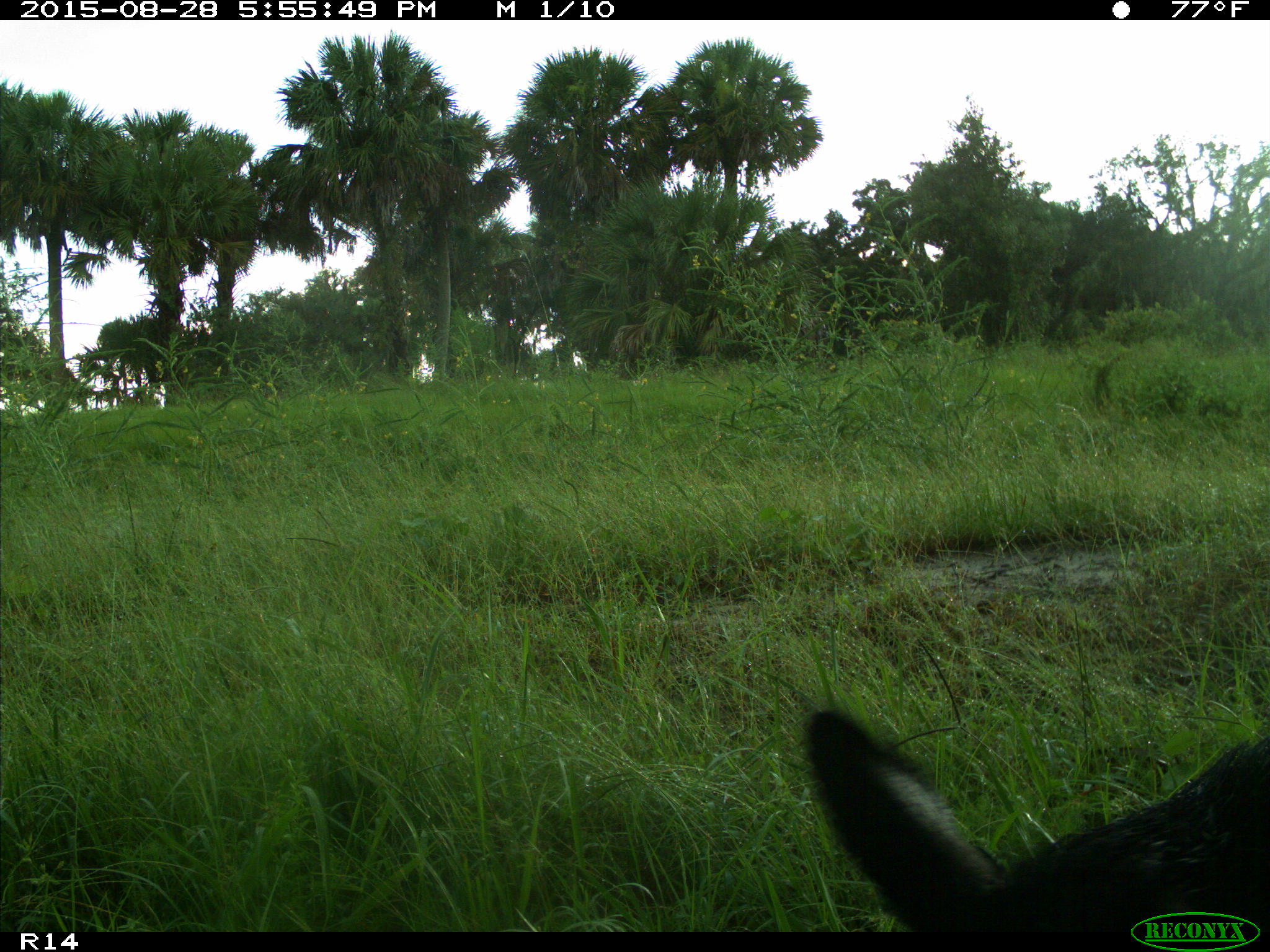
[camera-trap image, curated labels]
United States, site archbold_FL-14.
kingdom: Animalia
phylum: Chordata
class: Mammalia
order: Artiodactyla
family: Suidae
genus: Sus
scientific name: Sus scrofa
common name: wild boar